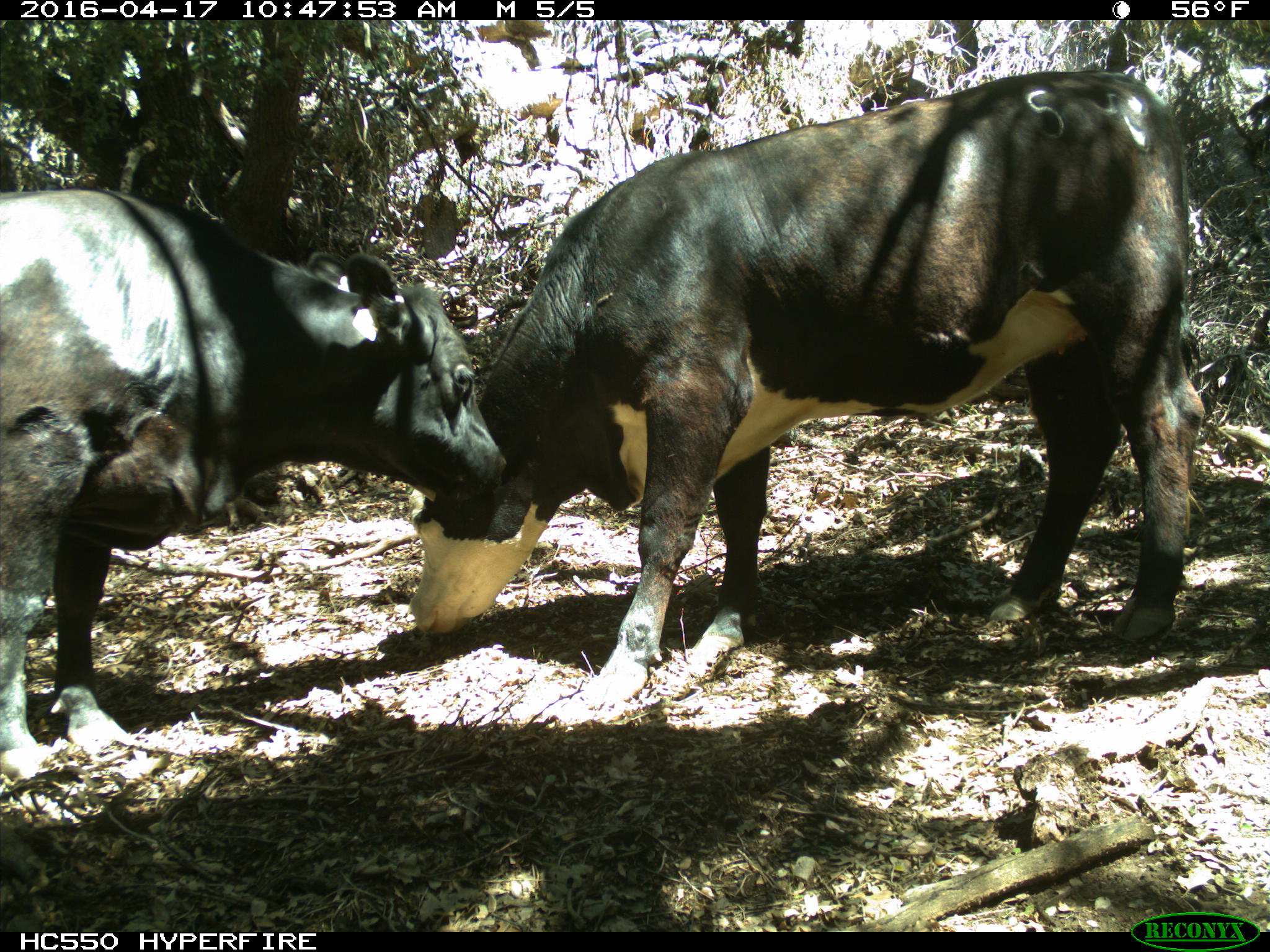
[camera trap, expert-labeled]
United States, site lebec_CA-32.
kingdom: Animalia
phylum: Chordata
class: Mammalia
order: Artiodactyla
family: Bovidae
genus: Bos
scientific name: Bos taurus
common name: domestic cow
Bos taurus (domestic cow).